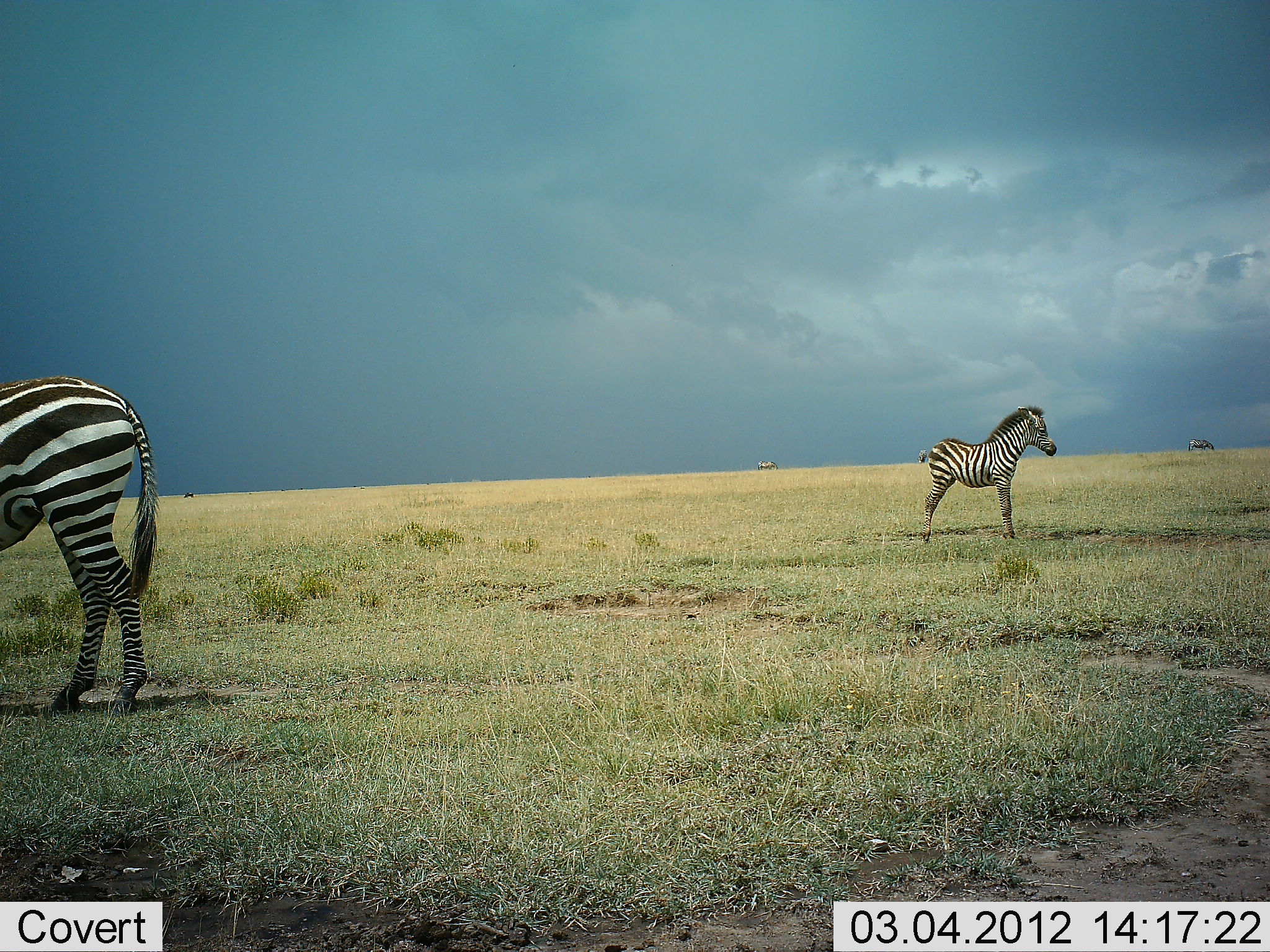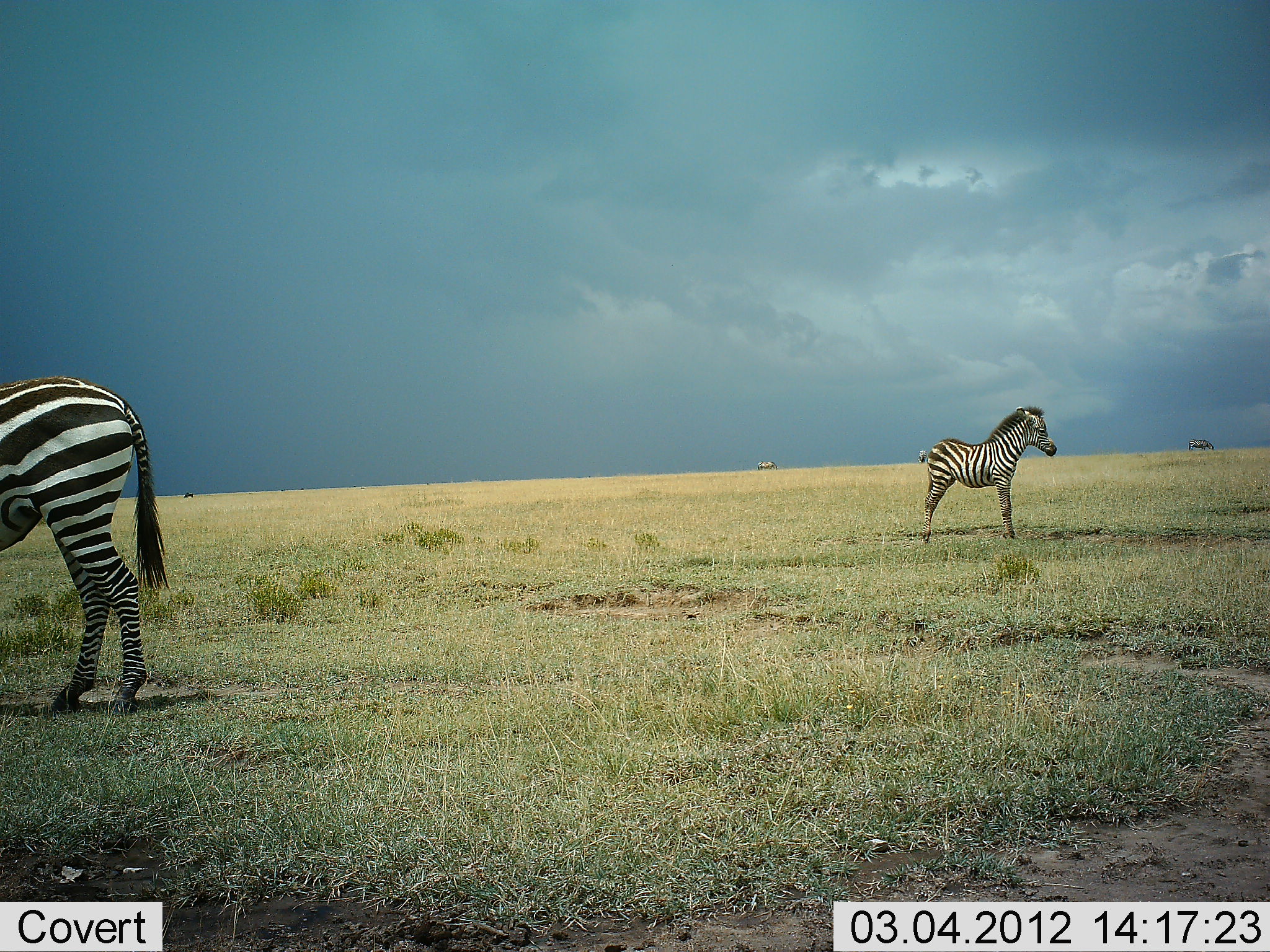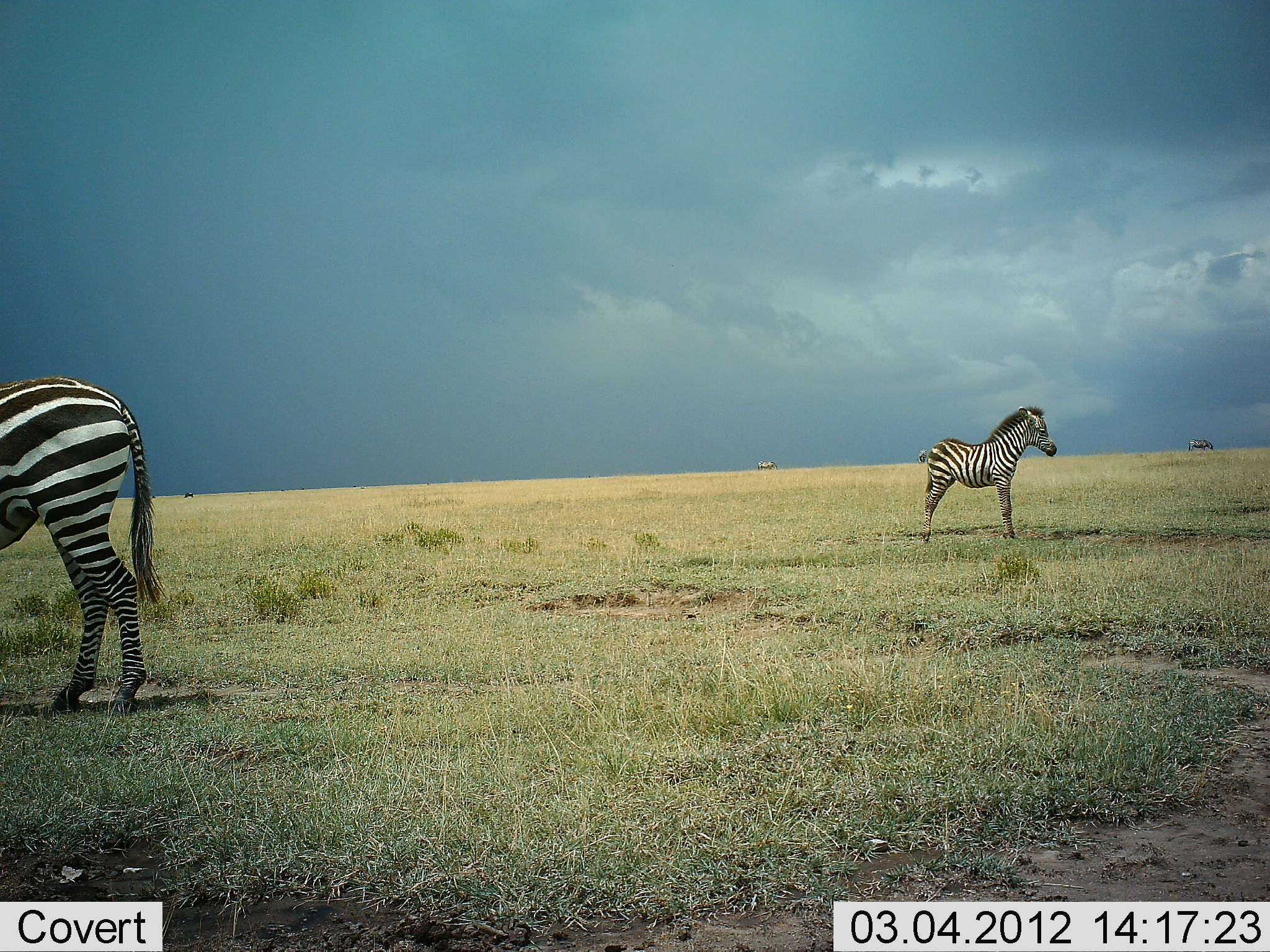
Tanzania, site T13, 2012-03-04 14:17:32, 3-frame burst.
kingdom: Animalia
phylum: Chordata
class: Mammalia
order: Perissodactyla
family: Equidae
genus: Equus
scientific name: Equus quagga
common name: plains zebra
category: zebra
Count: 2.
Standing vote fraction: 100%.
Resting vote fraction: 0%.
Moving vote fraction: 0%.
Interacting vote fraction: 0%.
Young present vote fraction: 40%.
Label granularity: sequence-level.